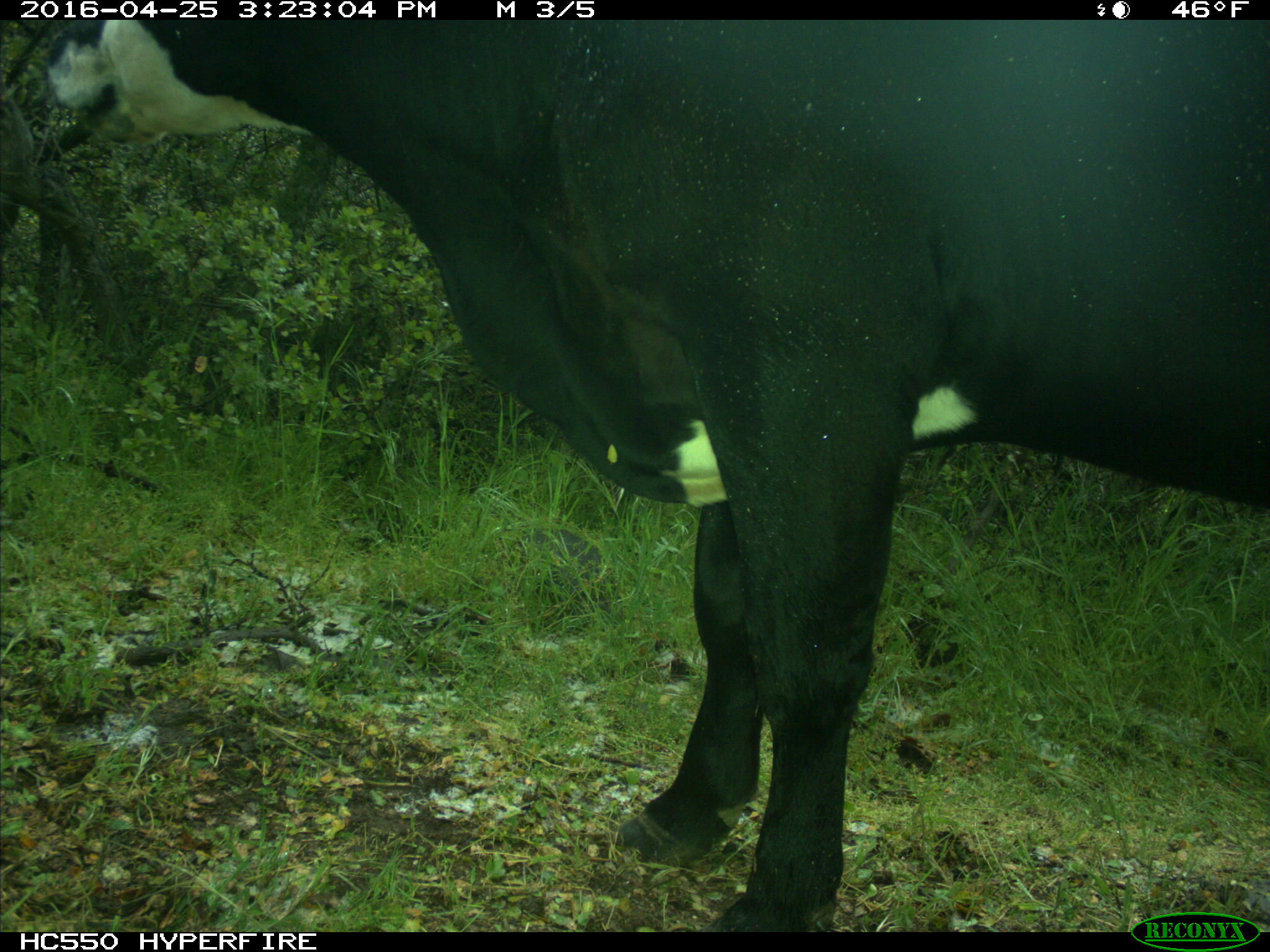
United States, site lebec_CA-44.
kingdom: Animalia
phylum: Chordata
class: Mammalia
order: Artiodactyla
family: Bovidae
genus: Bos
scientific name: Bos taurus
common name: domestic cow